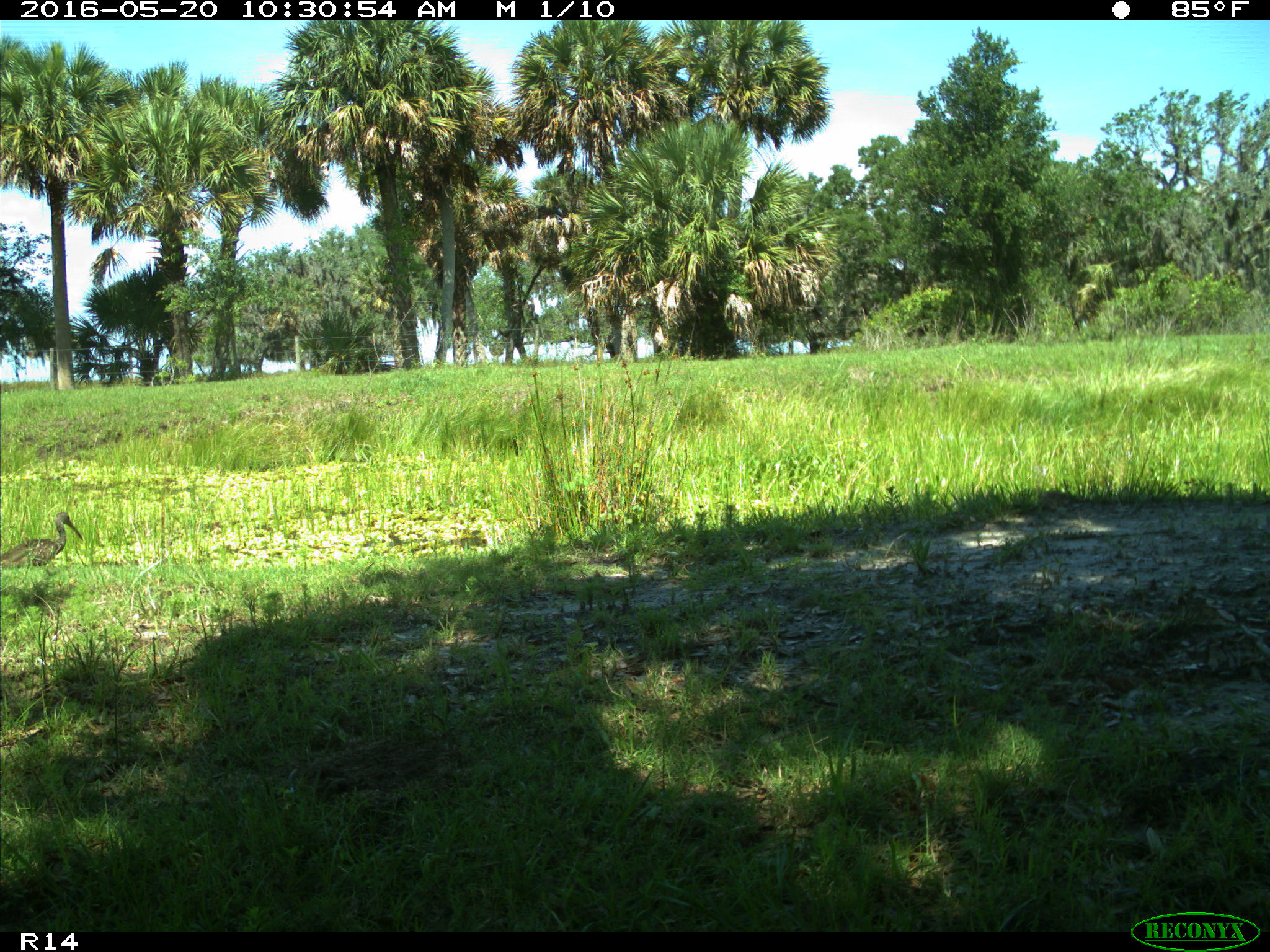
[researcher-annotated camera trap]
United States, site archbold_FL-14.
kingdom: Animalia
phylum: Chordata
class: Aves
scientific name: Aves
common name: birds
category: unidentified bird